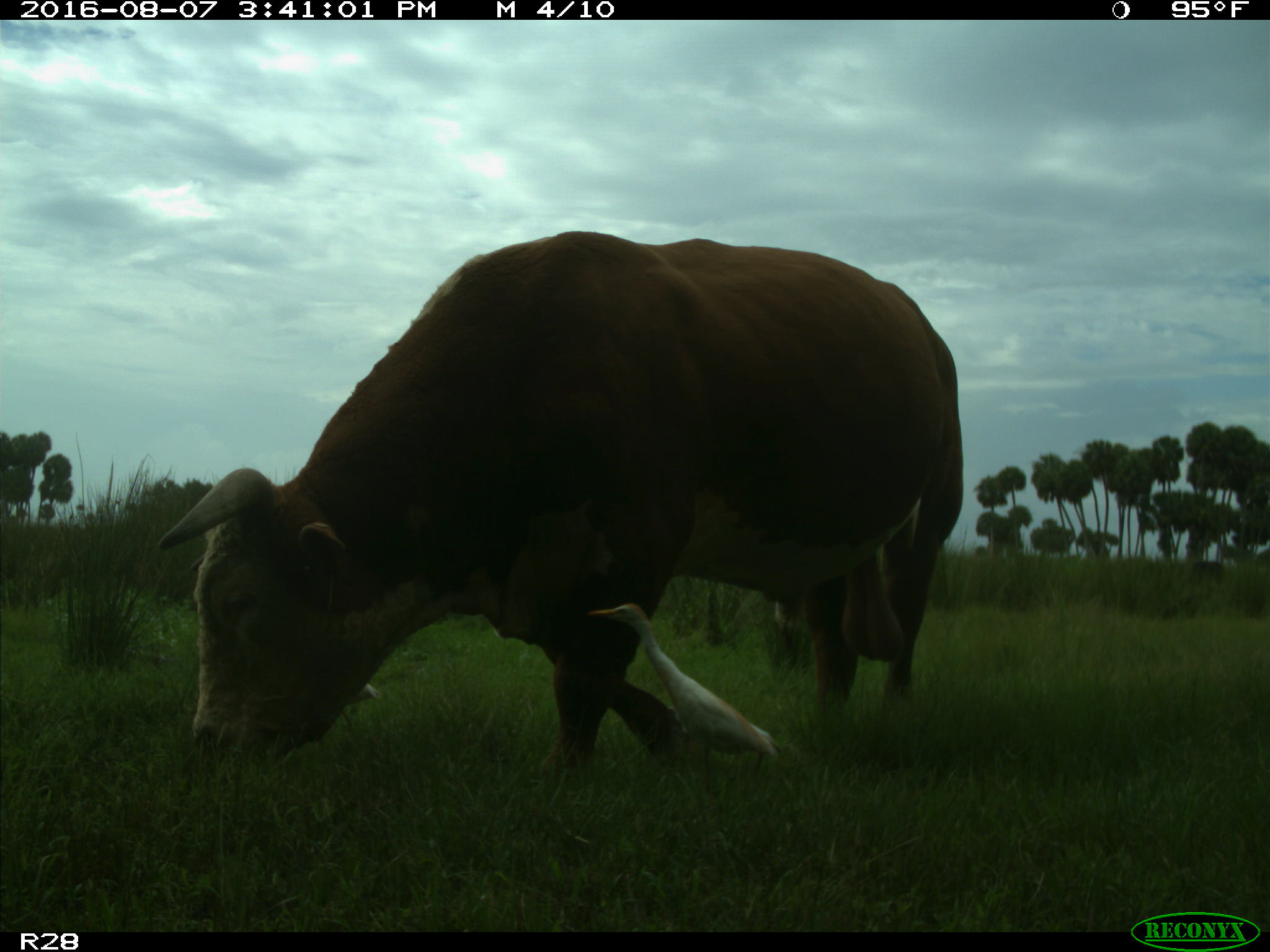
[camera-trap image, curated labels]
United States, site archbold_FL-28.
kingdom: Animalia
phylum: Chordata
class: Mammalia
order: Artiodactyla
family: Bovidae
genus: Bos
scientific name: Bos taurus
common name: domestic cow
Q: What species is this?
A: Bos taurus (domestic cow).